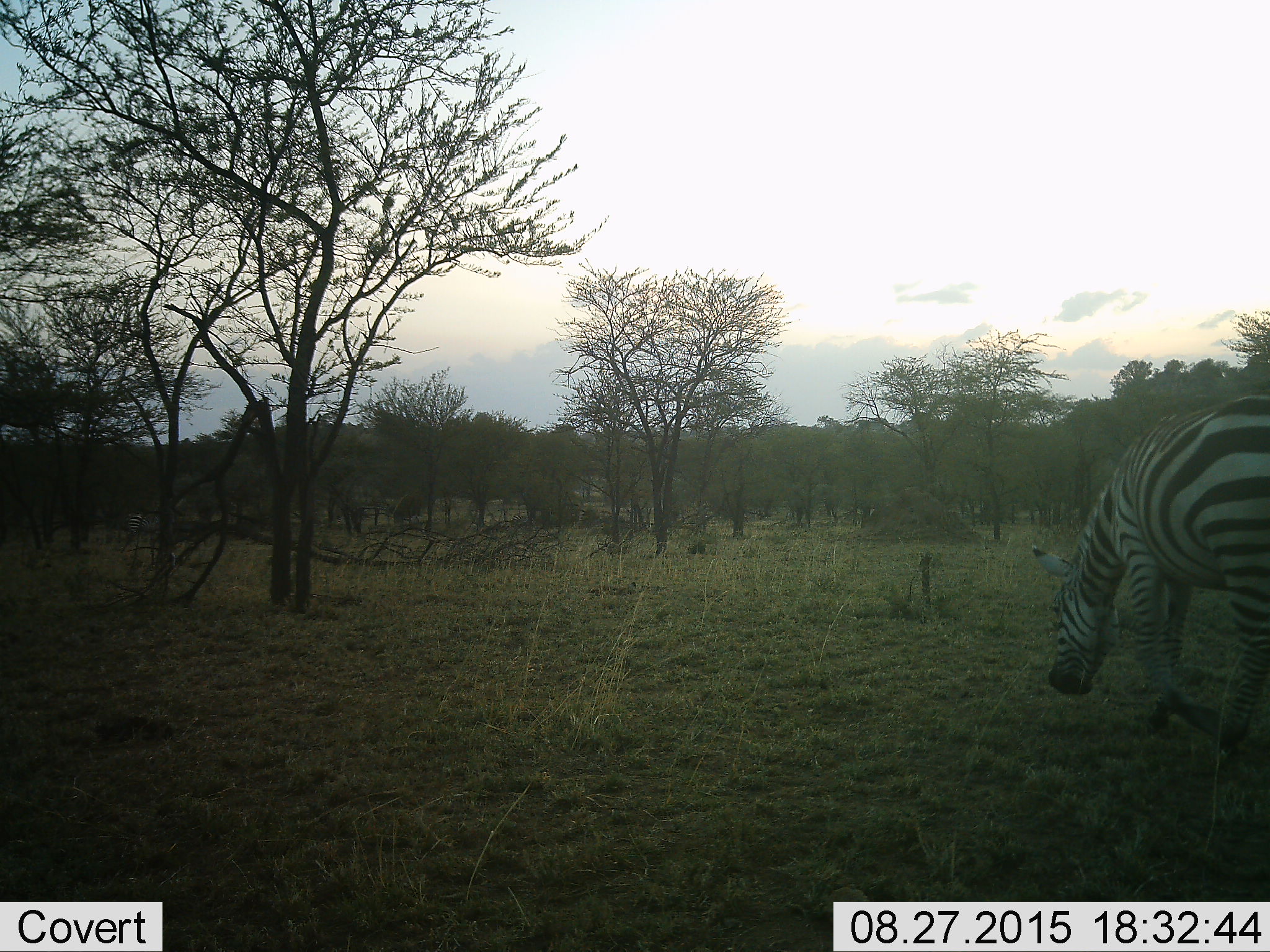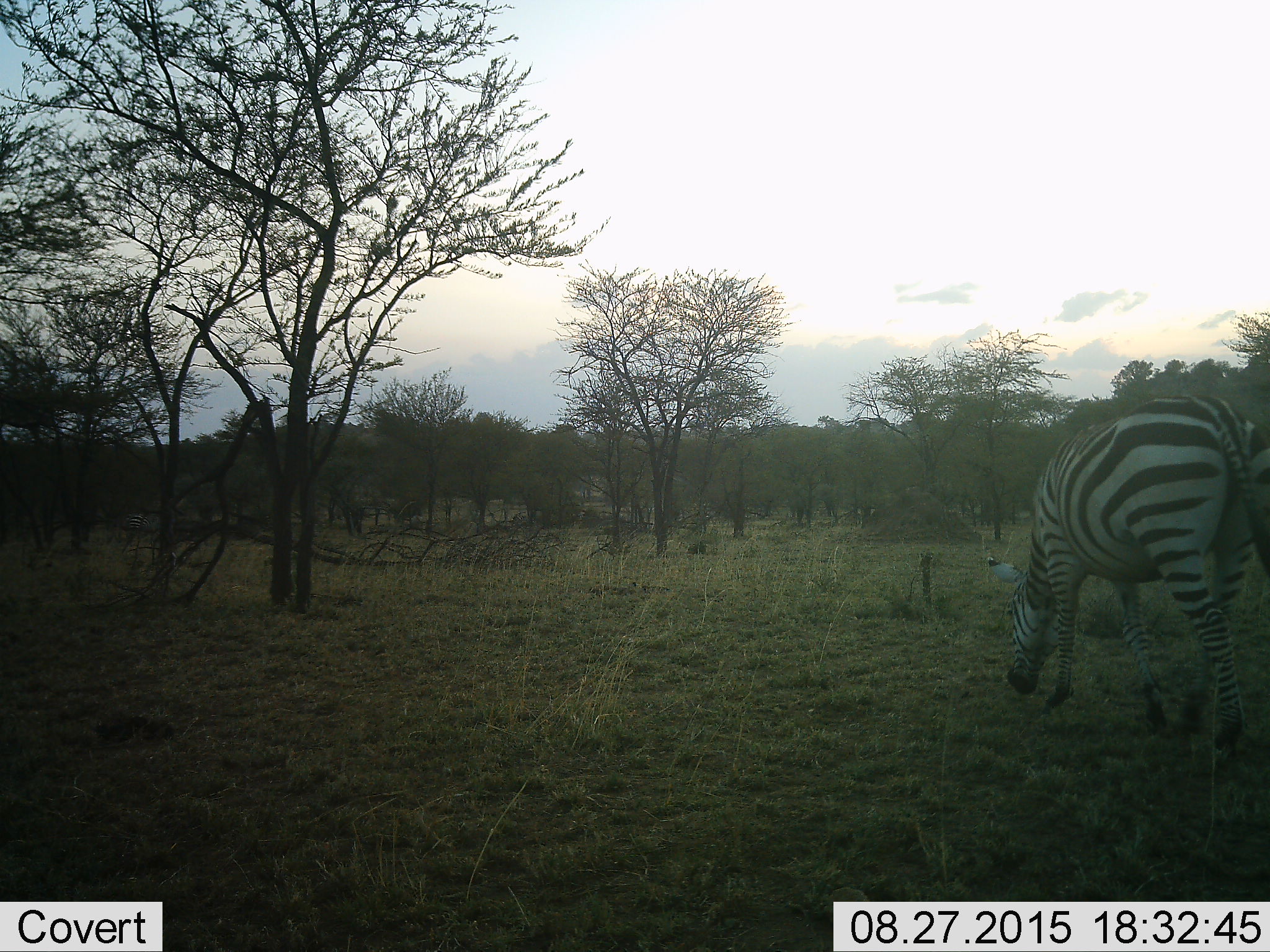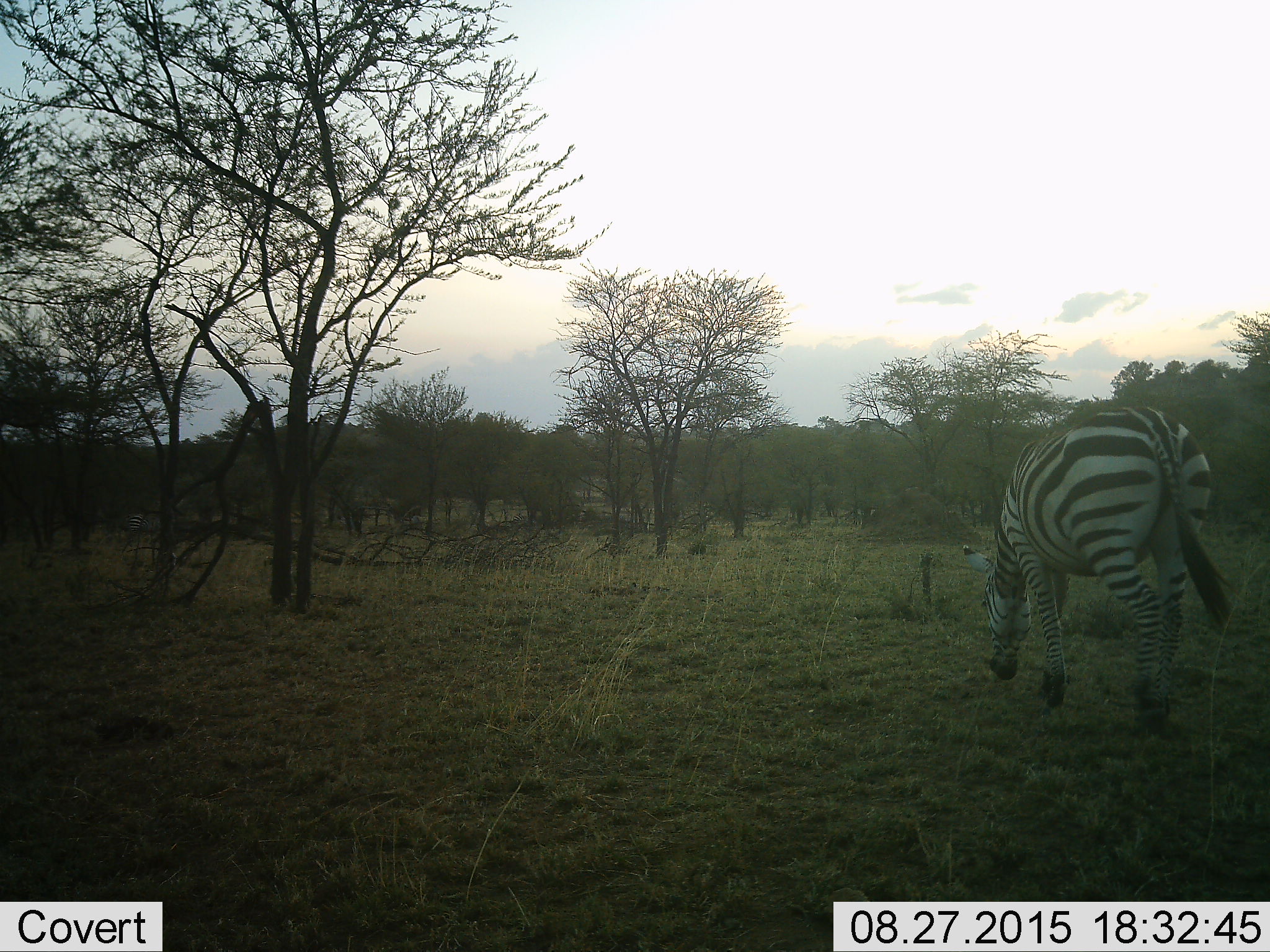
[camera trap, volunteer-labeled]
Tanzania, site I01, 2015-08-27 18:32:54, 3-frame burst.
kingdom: Animalia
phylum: Chordata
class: Mammalia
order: Perissodactyla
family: Equidae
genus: Equus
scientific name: Equus quagga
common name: plains zebra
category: zebra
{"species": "zebra (plains zebra) (Equus quagga)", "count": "1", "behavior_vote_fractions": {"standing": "10%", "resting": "0%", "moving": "90%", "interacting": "0%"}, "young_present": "0%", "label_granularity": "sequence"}